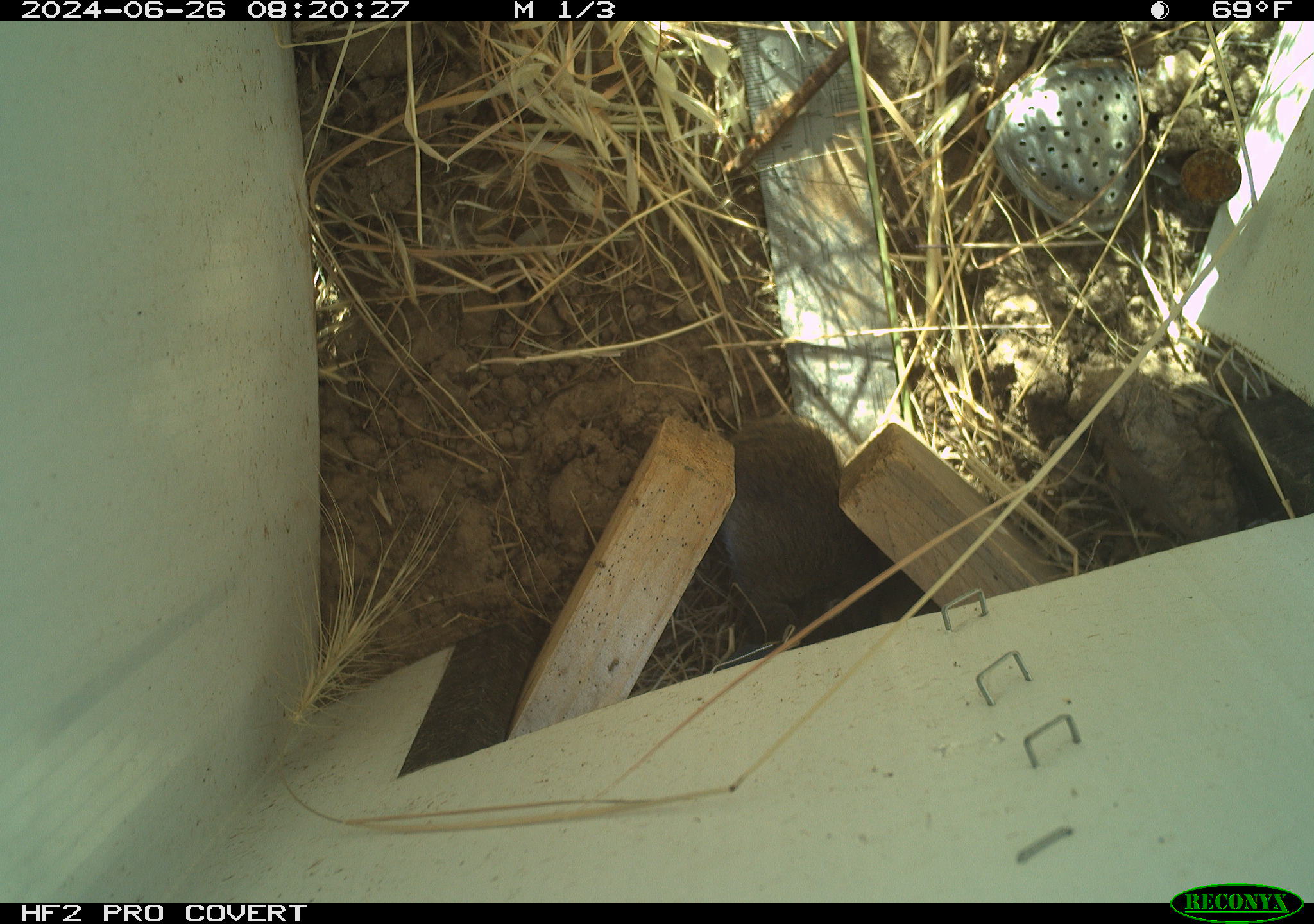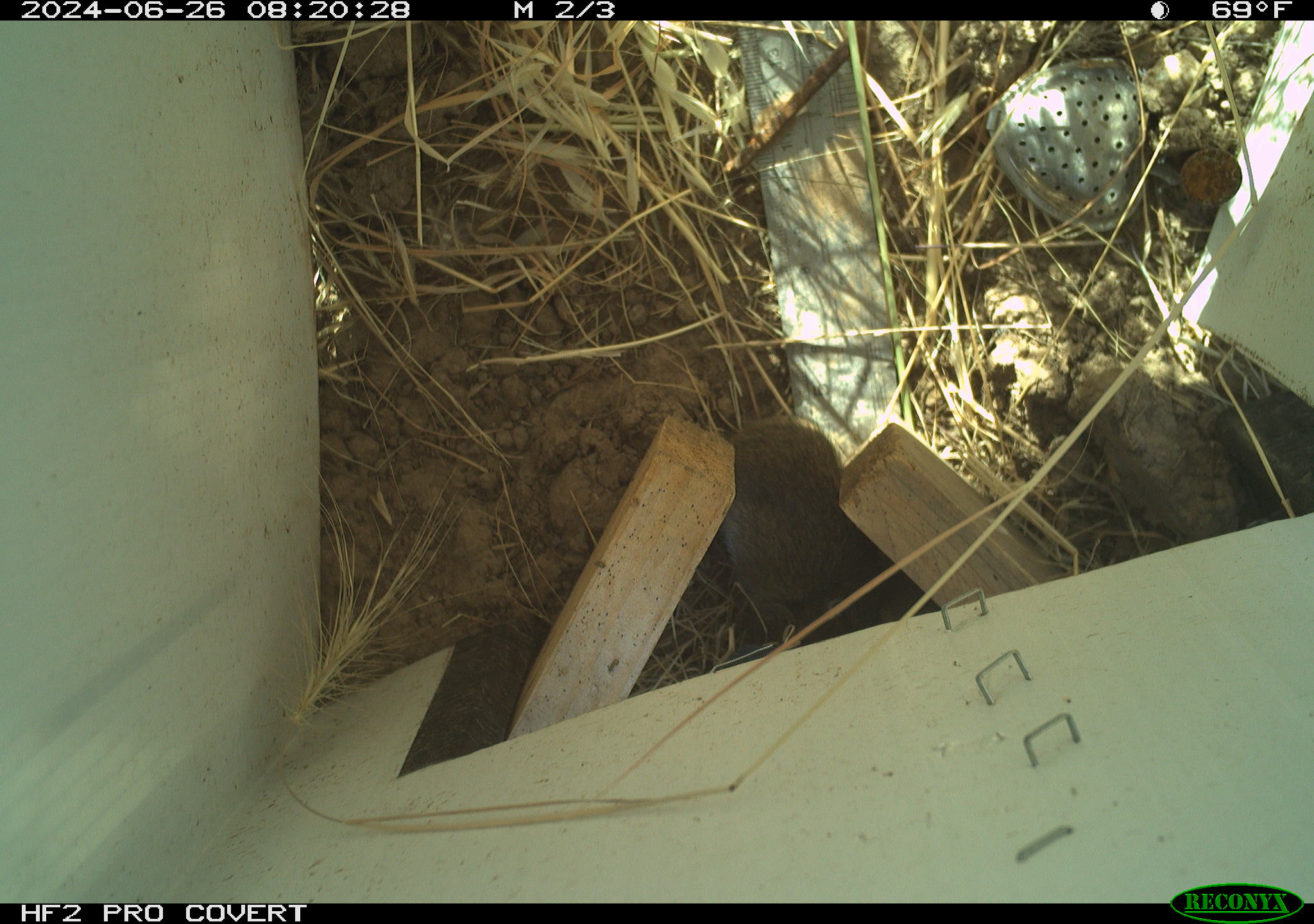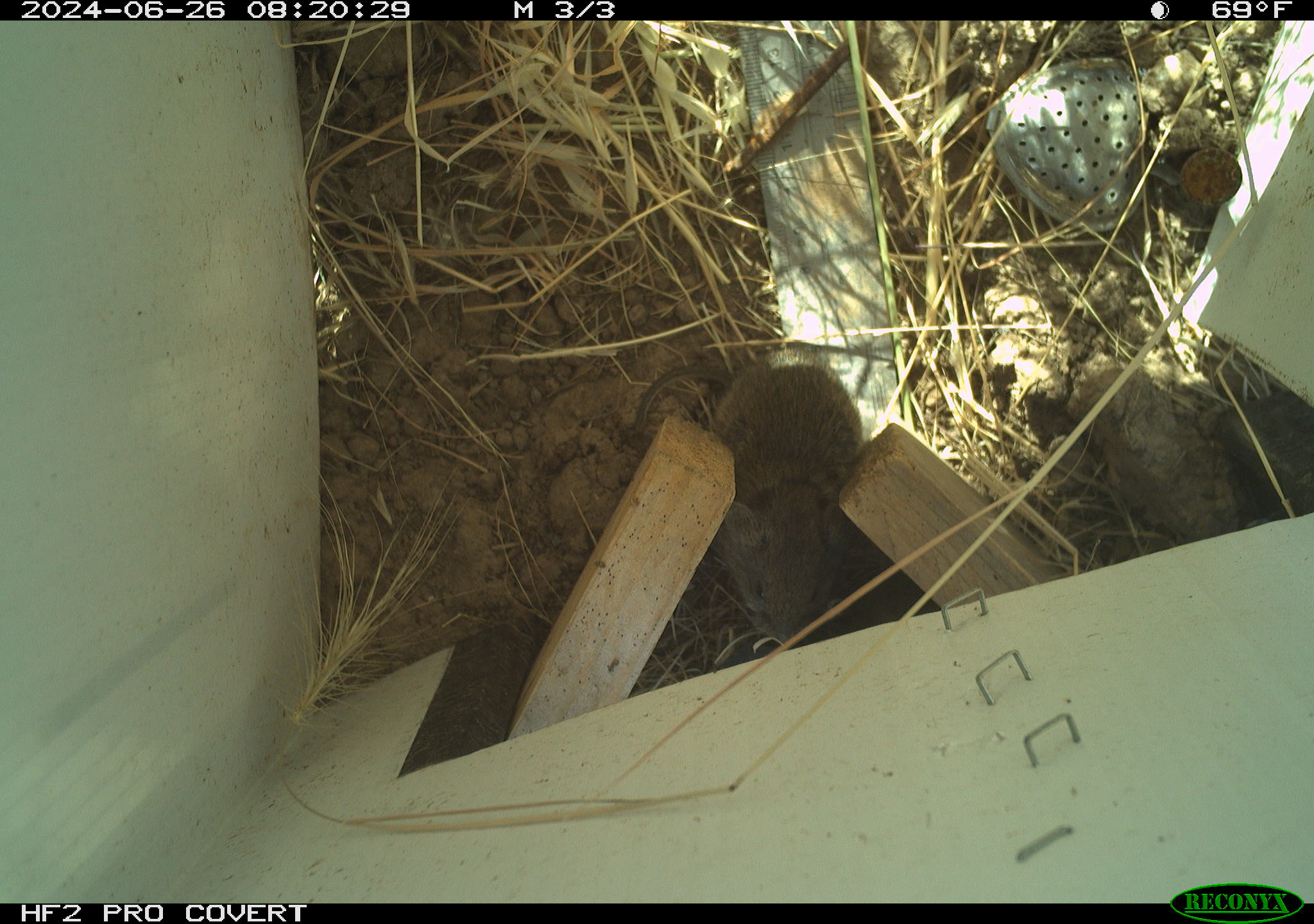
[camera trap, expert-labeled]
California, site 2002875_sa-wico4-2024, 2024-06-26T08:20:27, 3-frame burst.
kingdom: Animalia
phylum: Chordata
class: Mammalia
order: Rodentia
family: Cricetidae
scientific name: Arvicolinae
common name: voles, lemmings, and muskrats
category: arvicolinae subfamily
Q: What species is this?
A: Arvicolinae subfamily (voles, lemmings, and muskrats) (Arvicolinae).